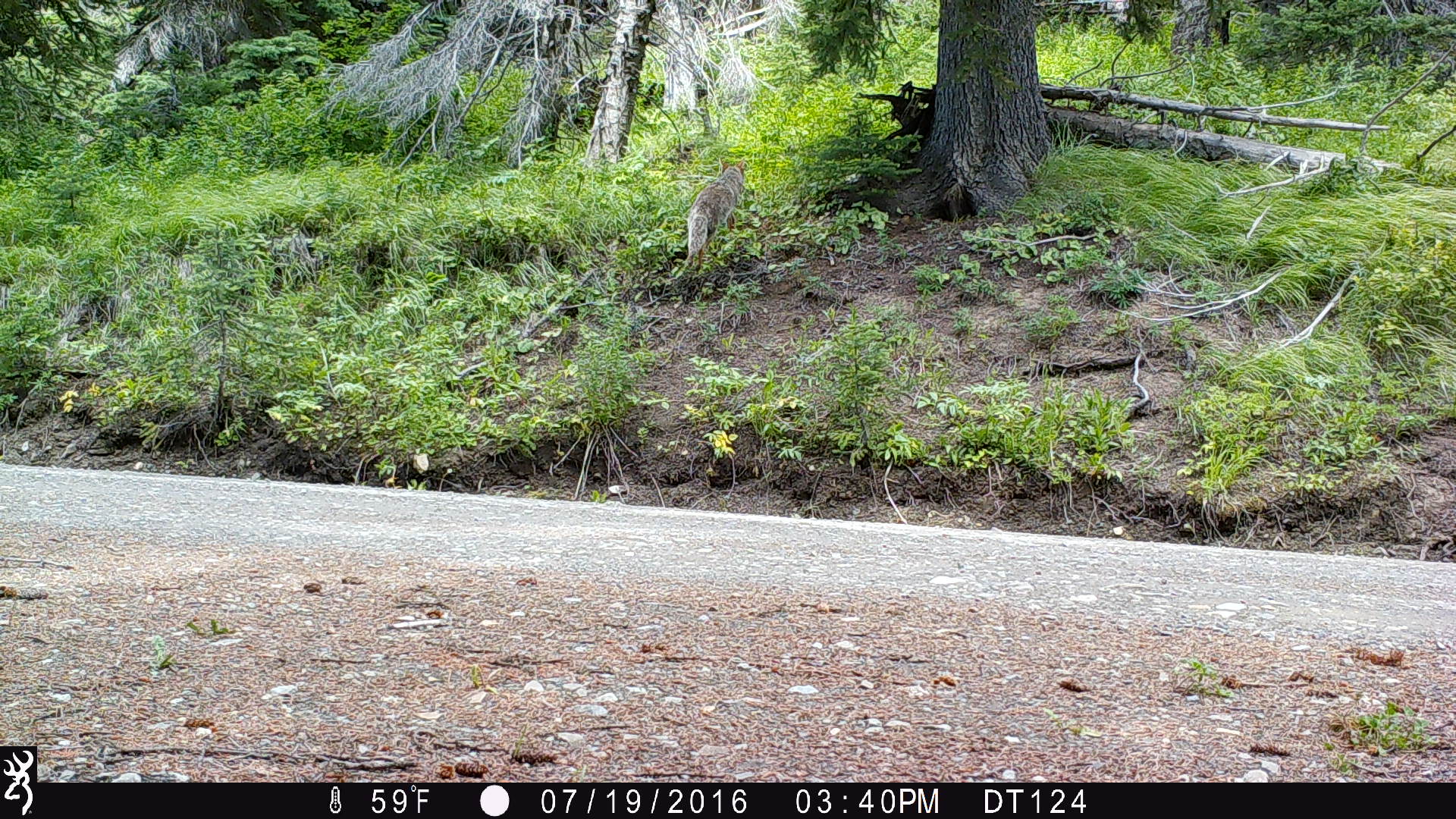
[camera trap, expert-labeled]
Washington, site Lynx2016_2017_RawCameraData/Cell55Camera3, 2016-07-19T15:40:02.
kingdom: Animalia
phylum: Chordata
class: Mammalia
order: Carnivora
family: Canidae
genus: Canis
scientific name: Canis latrans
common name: coyote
Canis latrans (coyote). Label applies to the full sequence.